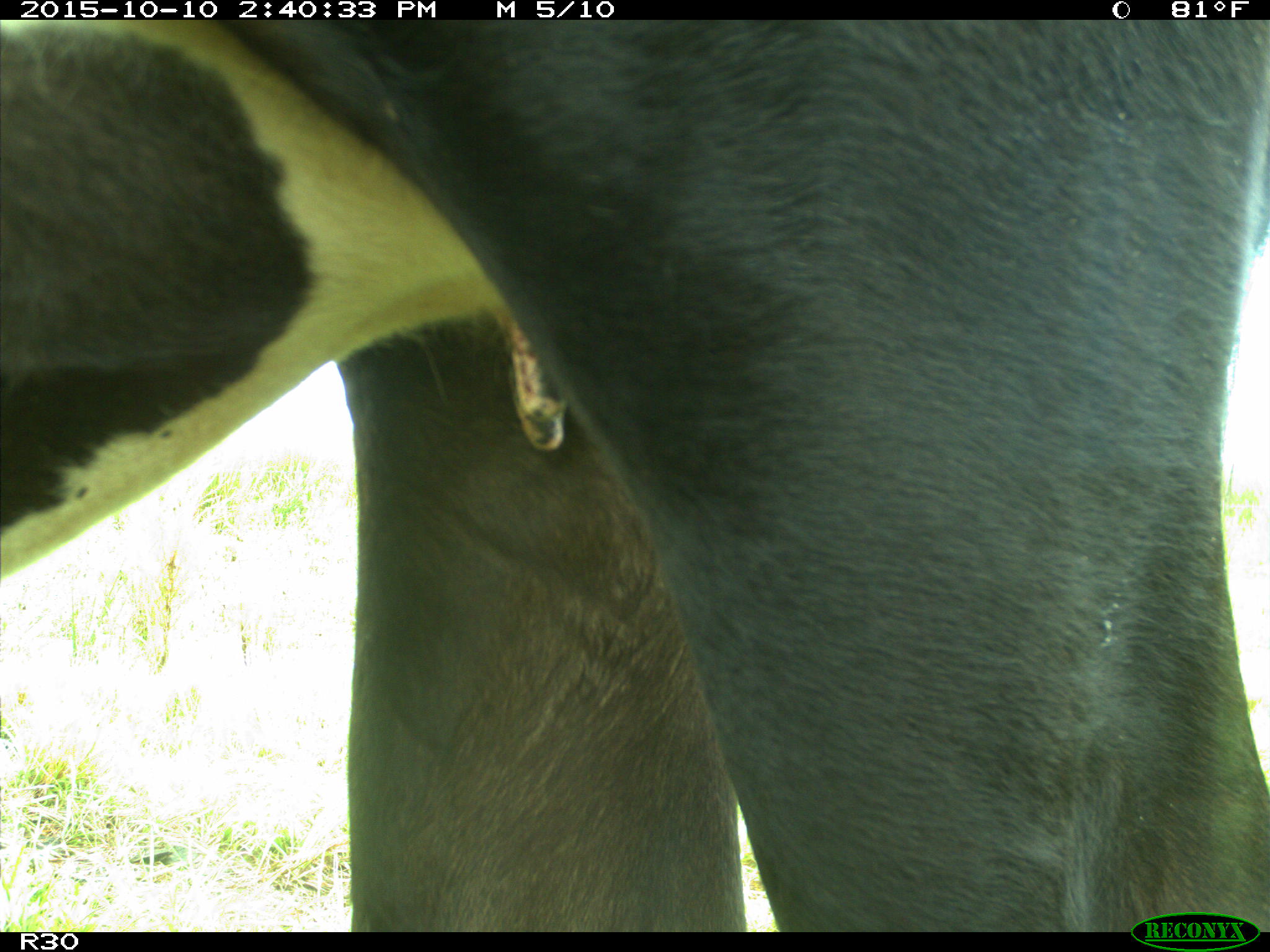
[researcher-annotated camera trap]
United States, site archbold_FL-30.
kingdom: Animalia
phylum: Chordata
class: Mammalia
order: Artiodactyla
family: Bovidae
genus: Bos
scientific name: Bos taurus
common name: domestic cow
Bos taurus (domestic cow).